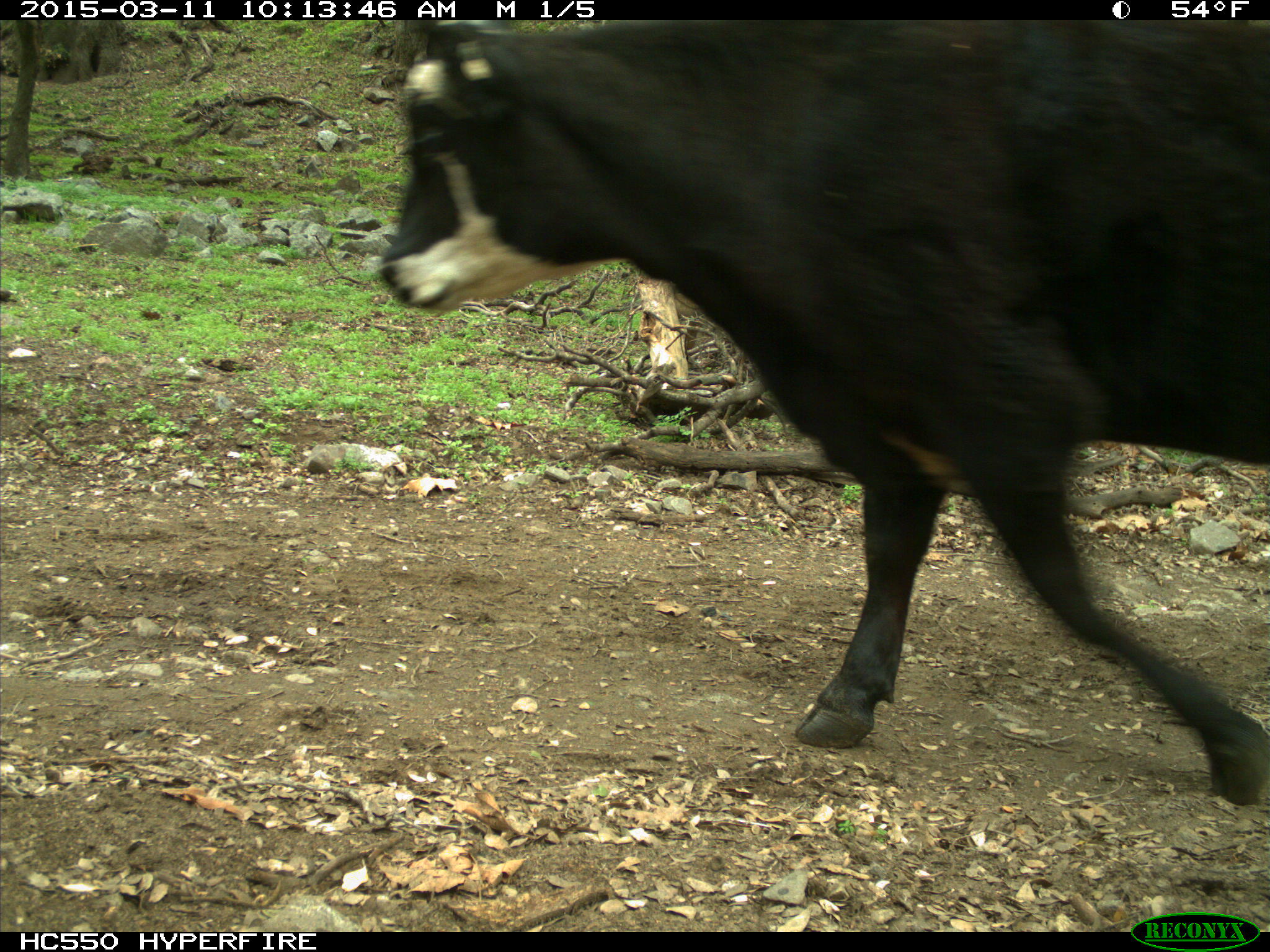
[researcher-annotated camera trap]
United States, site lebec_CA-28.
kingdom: Animalia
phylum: Chordata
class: Mammalia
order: Artiodactyla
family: Bovidae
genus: Bos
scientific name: Bos taurus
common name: domestic cow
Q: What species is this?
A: Bos taurus (domestic cow).